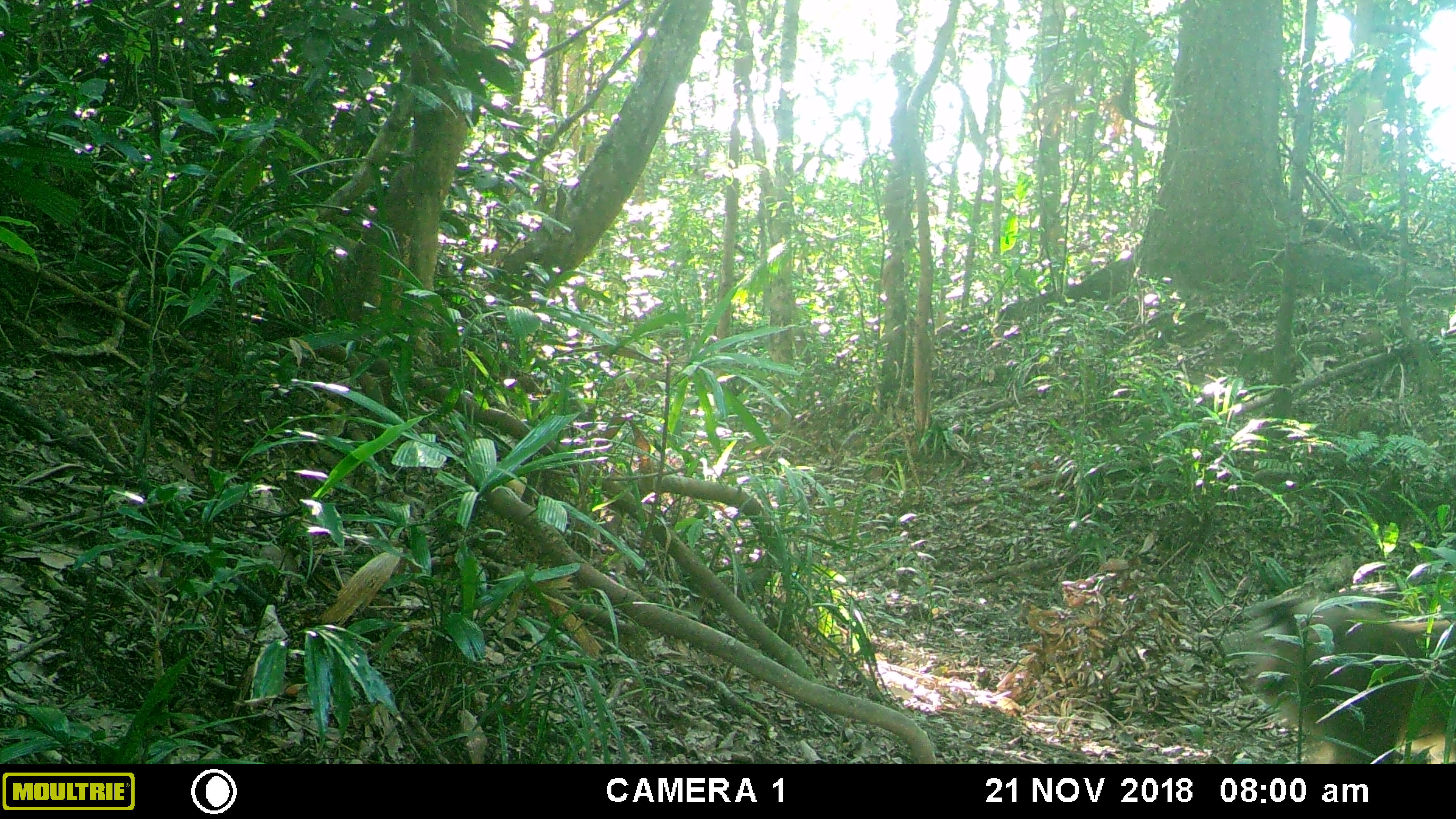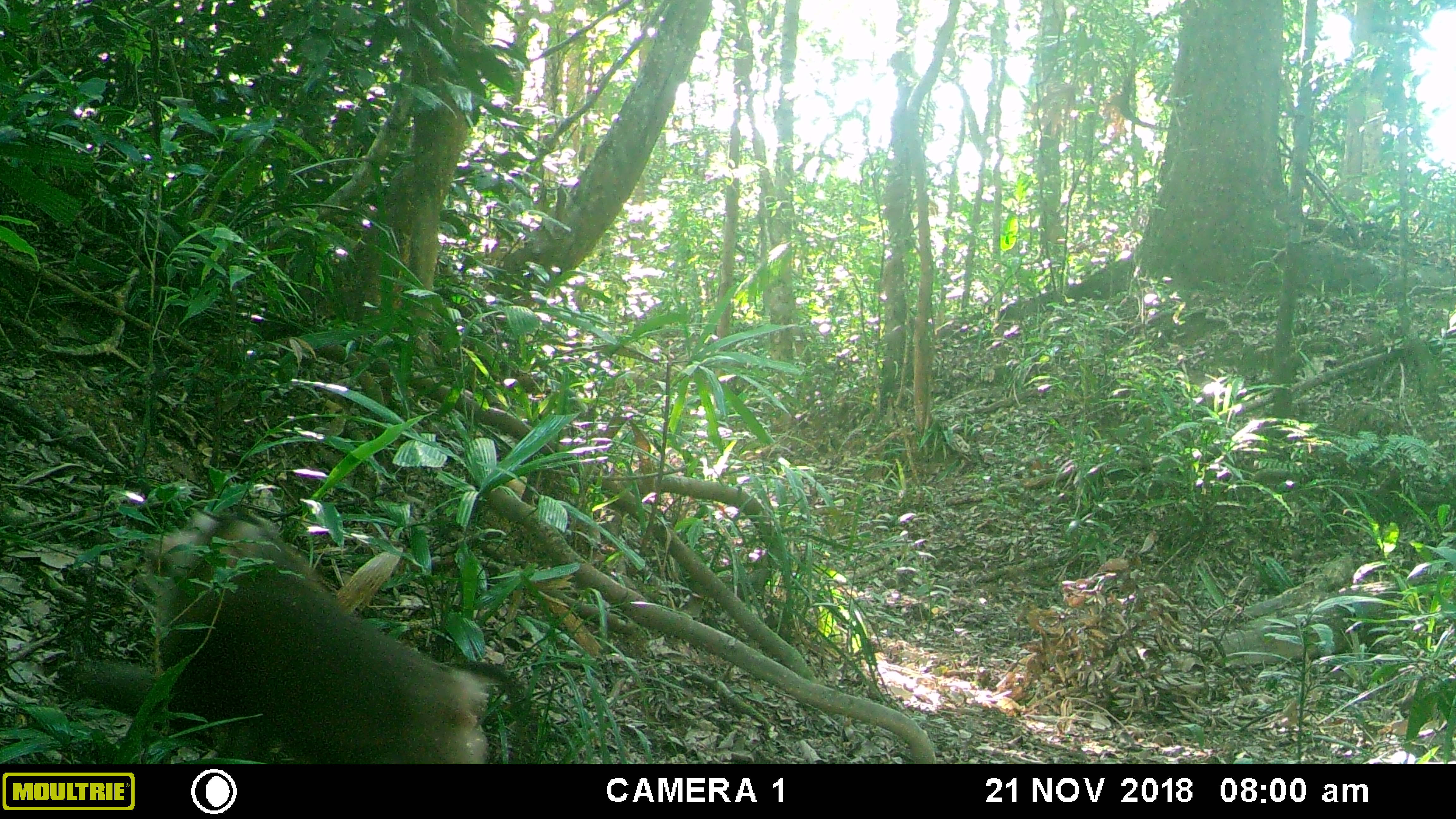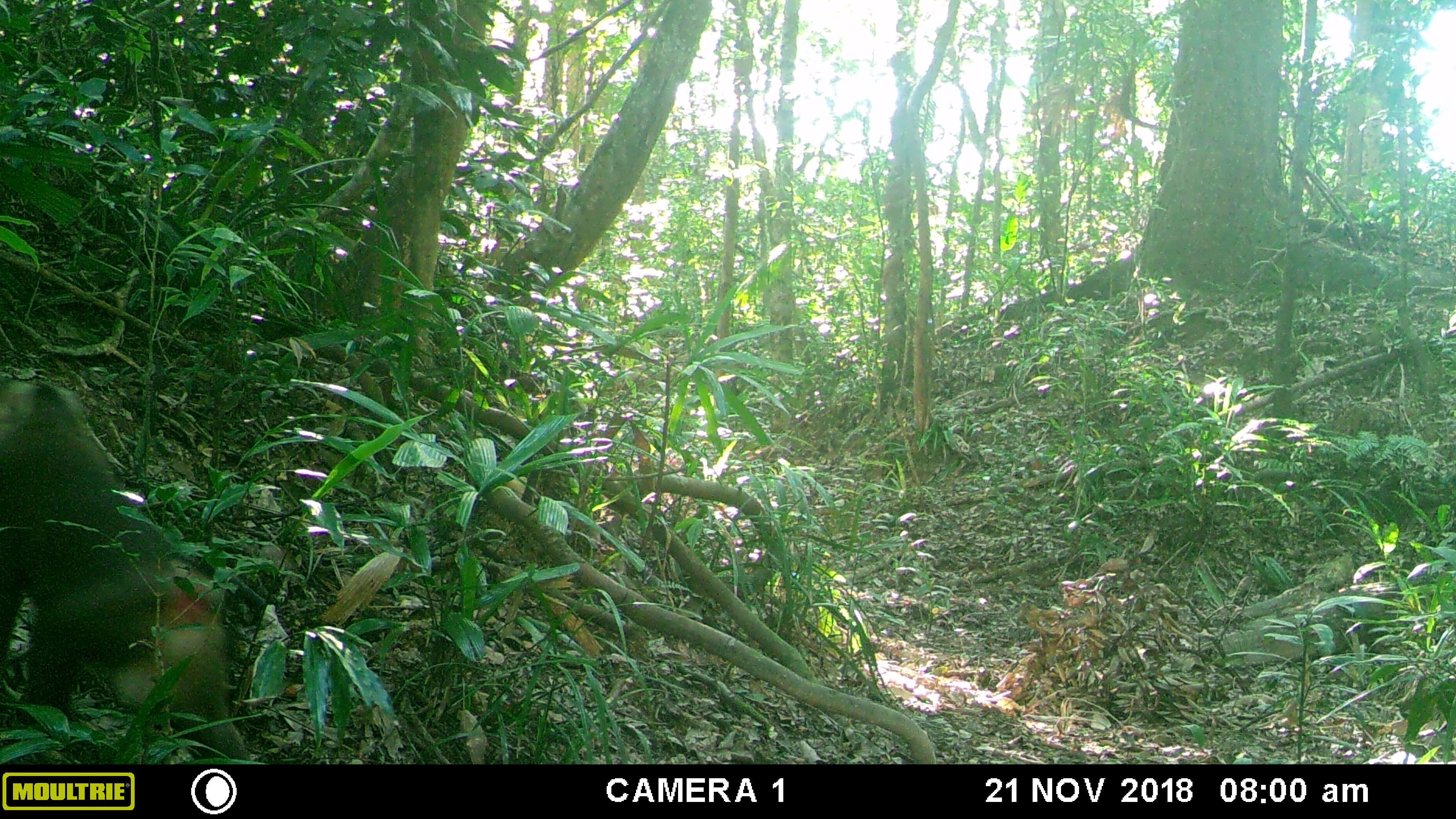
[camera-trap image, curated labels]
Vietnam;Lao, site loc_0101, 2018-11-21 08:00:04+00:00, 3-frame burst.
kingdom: Animalia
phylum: Chordata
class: Mammalia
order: Primates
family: Cercopithecidae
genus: Macaca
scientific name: Macaca nemestrina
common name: pig-tailed macaque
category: pig tailed macaque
Pig tailed macaque (pig-tailed macaque) (Macaca nemestrina). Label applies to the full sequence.